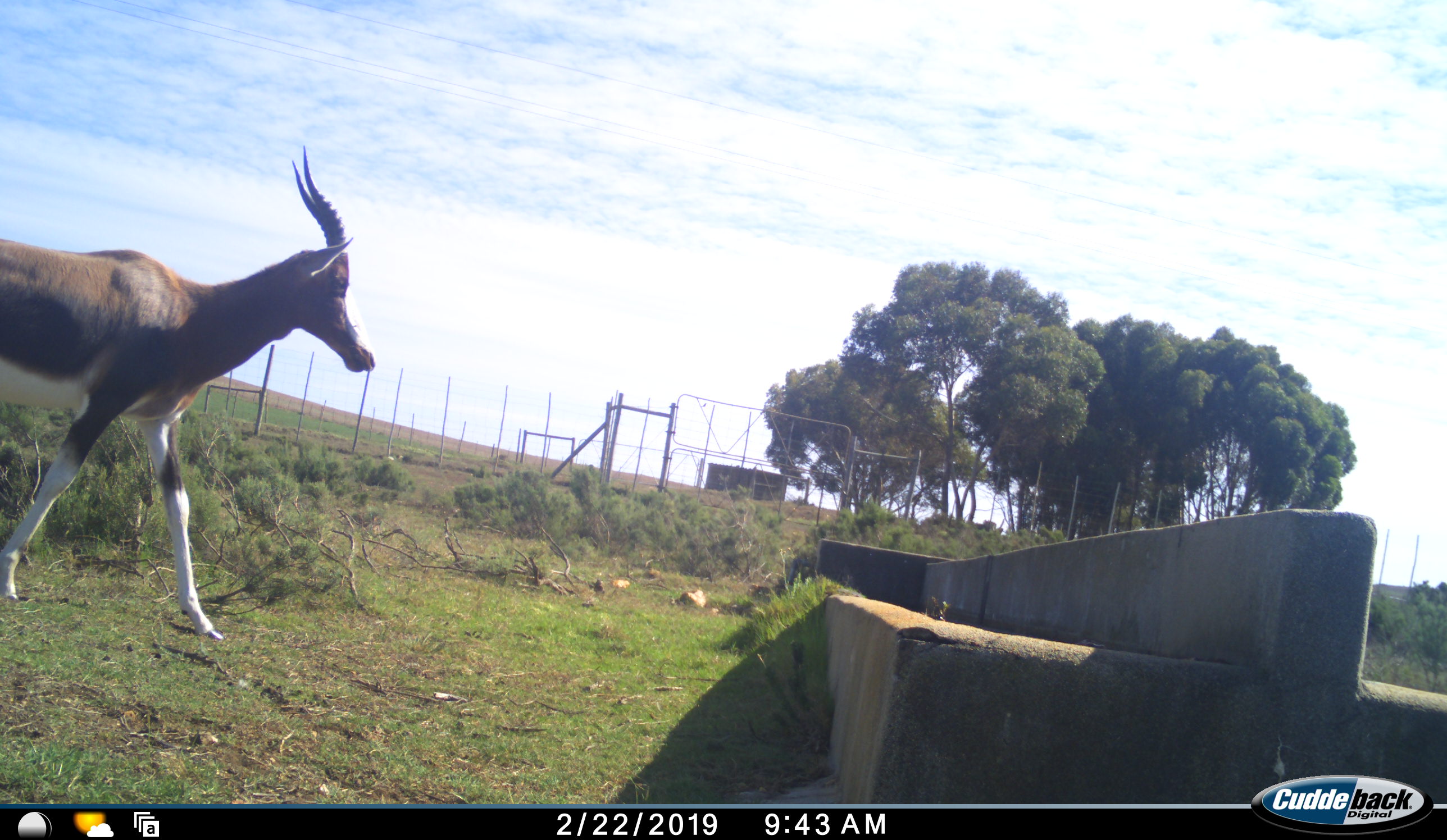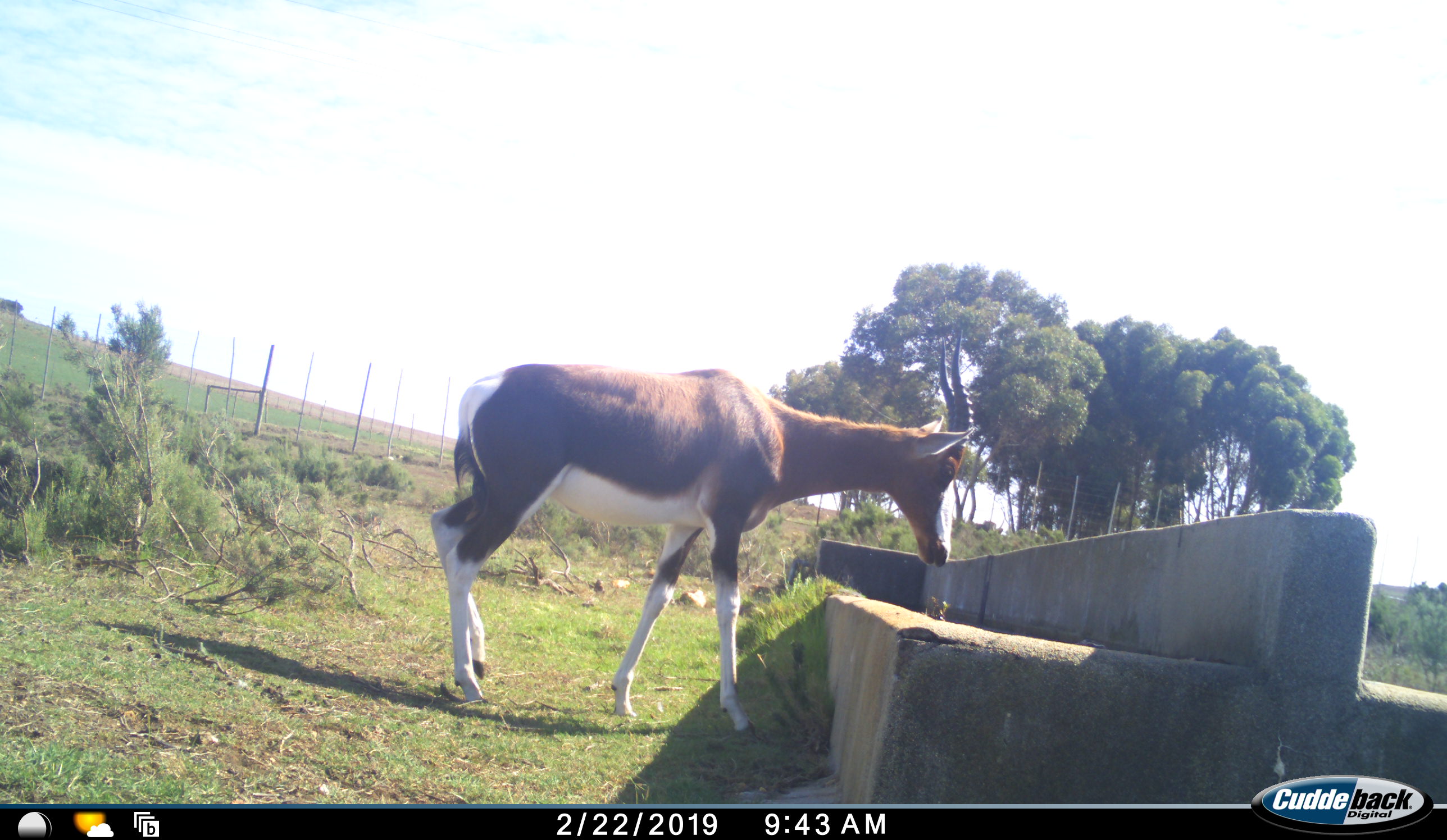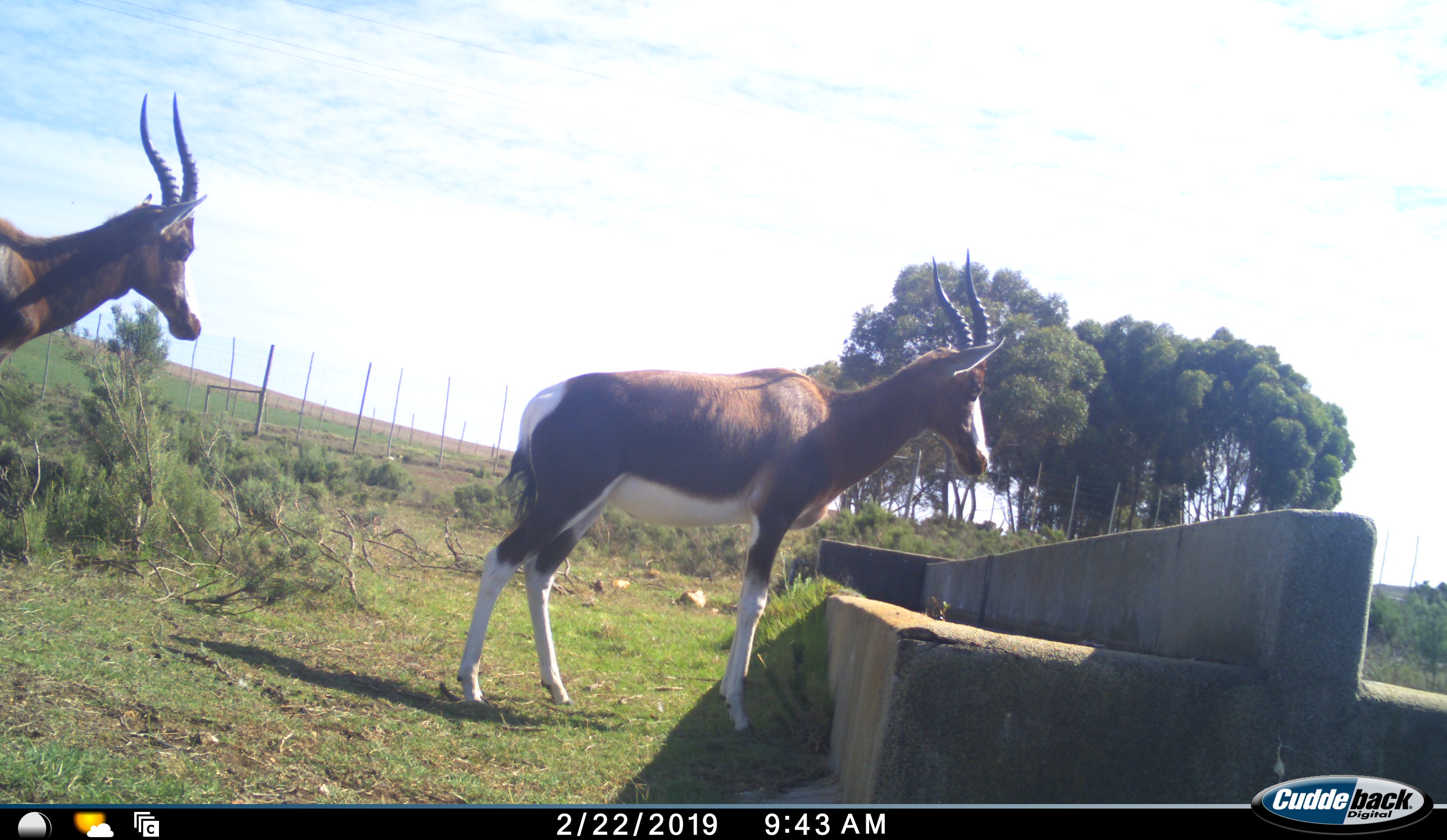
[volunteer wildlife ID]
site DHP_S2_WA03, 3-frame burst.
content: unidentified animal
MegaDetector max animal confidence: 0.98